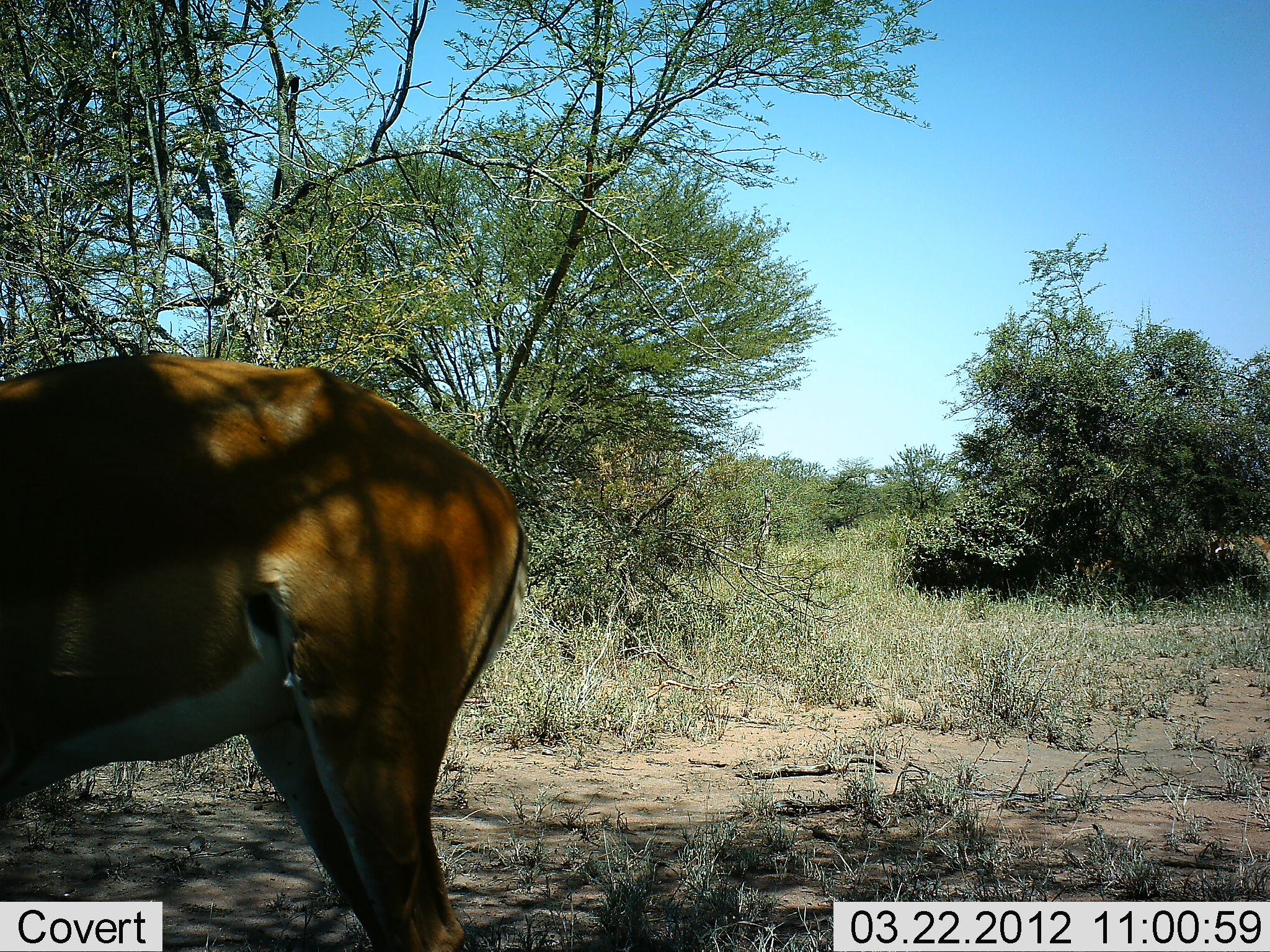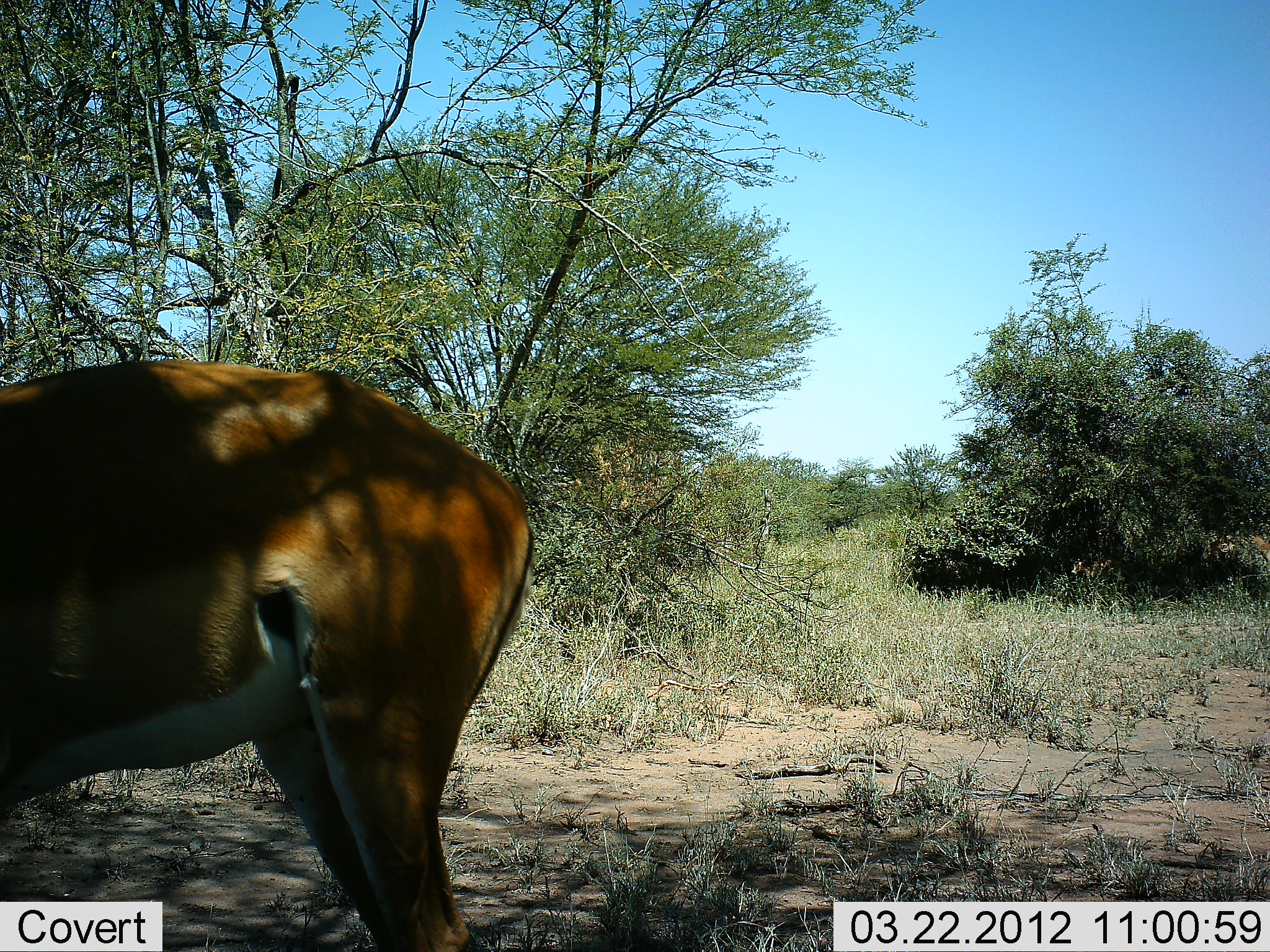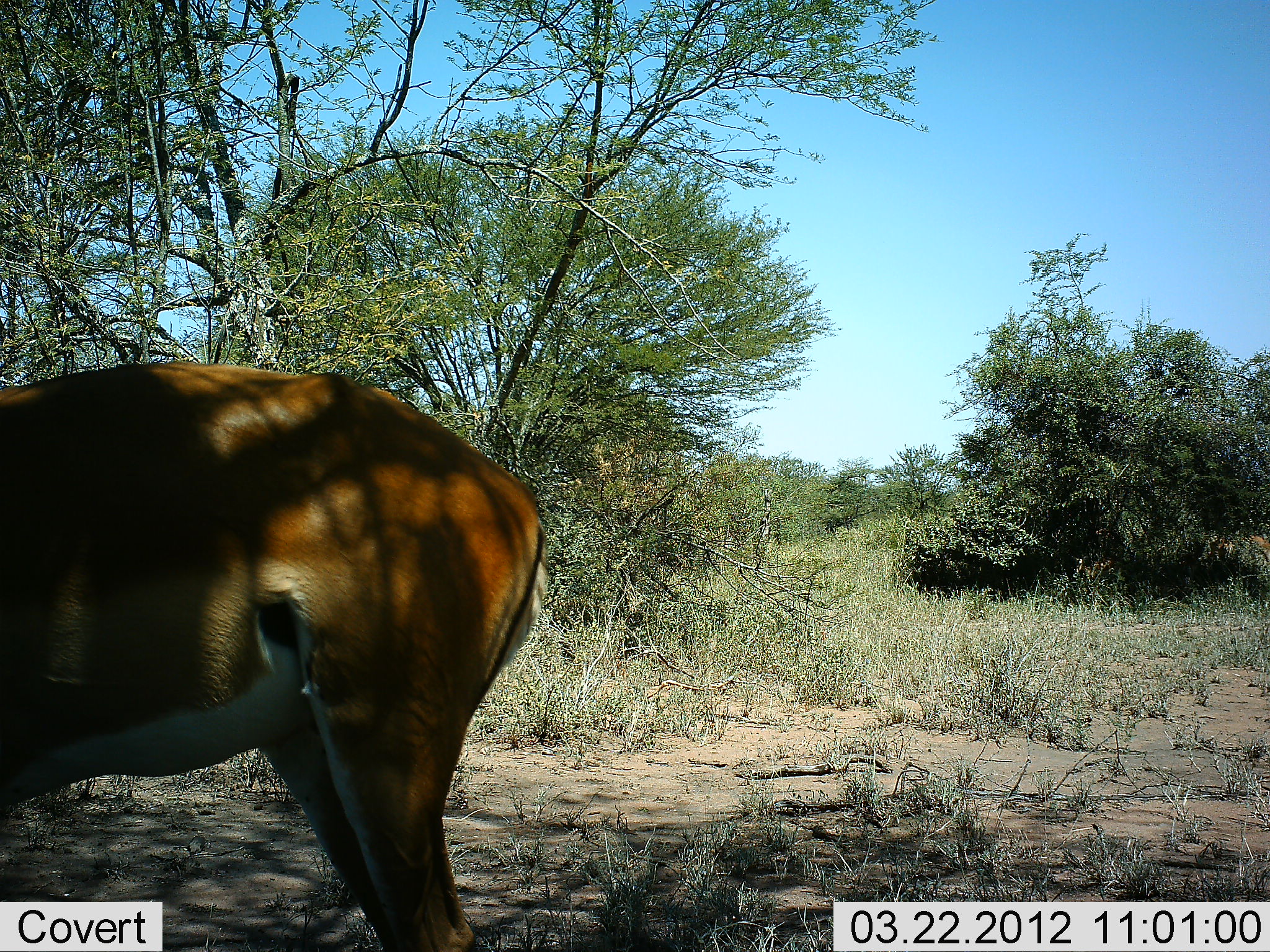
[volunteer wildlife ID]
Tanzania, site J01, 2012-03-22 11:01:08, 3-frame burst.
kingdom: Animalia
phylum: Chordata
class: Mammalia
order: Artiodactyla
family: Bovidae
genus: Aepyceros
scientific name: Aepyceros melampus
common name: impala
Impala (Aepyceros melampus), count 1. Behavior (volunteer vote fractions): standing 84%, resting 0%, moving 0%, interacting 0%. Young present (vote fraction): 0%. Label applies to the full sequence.